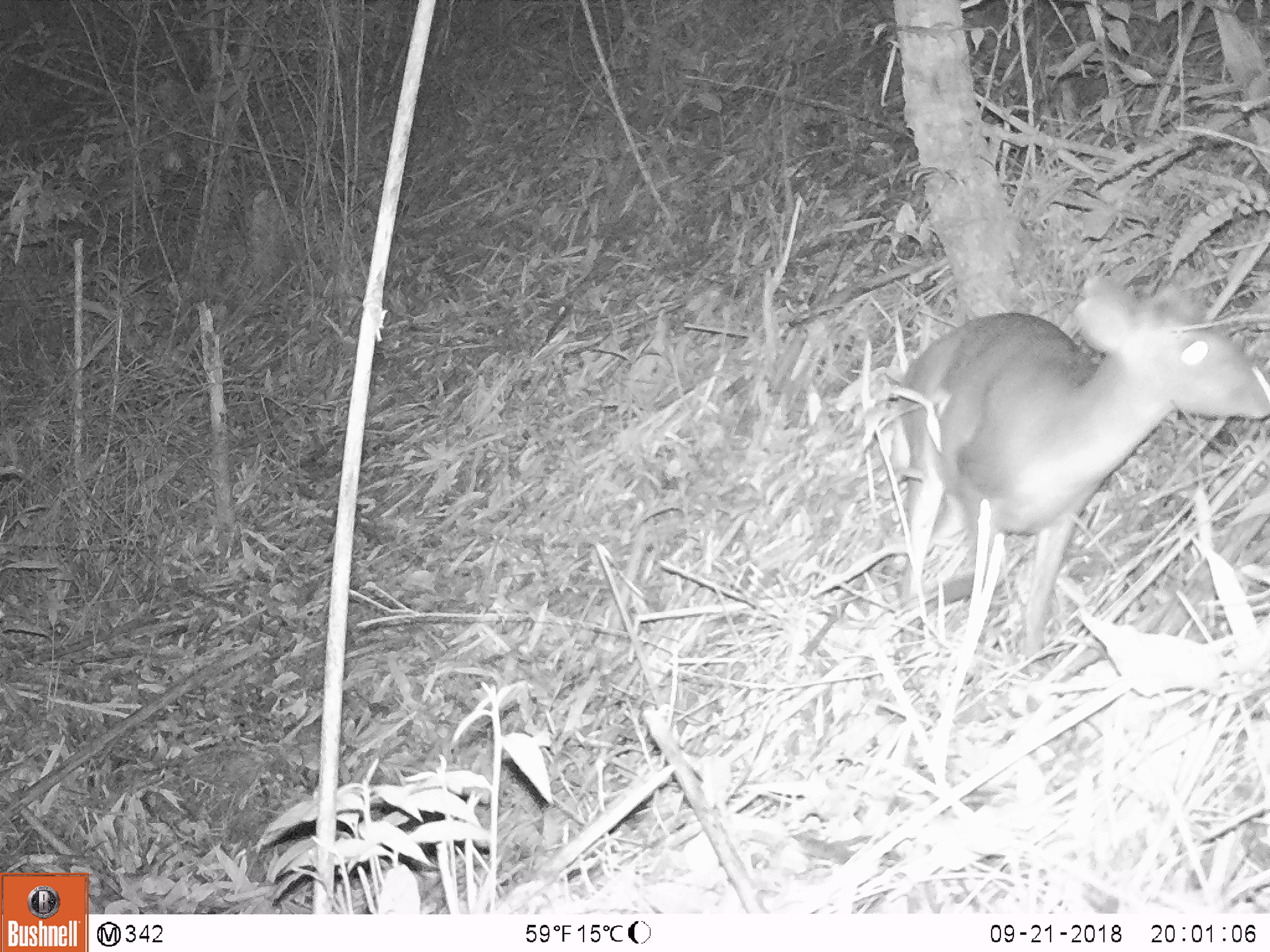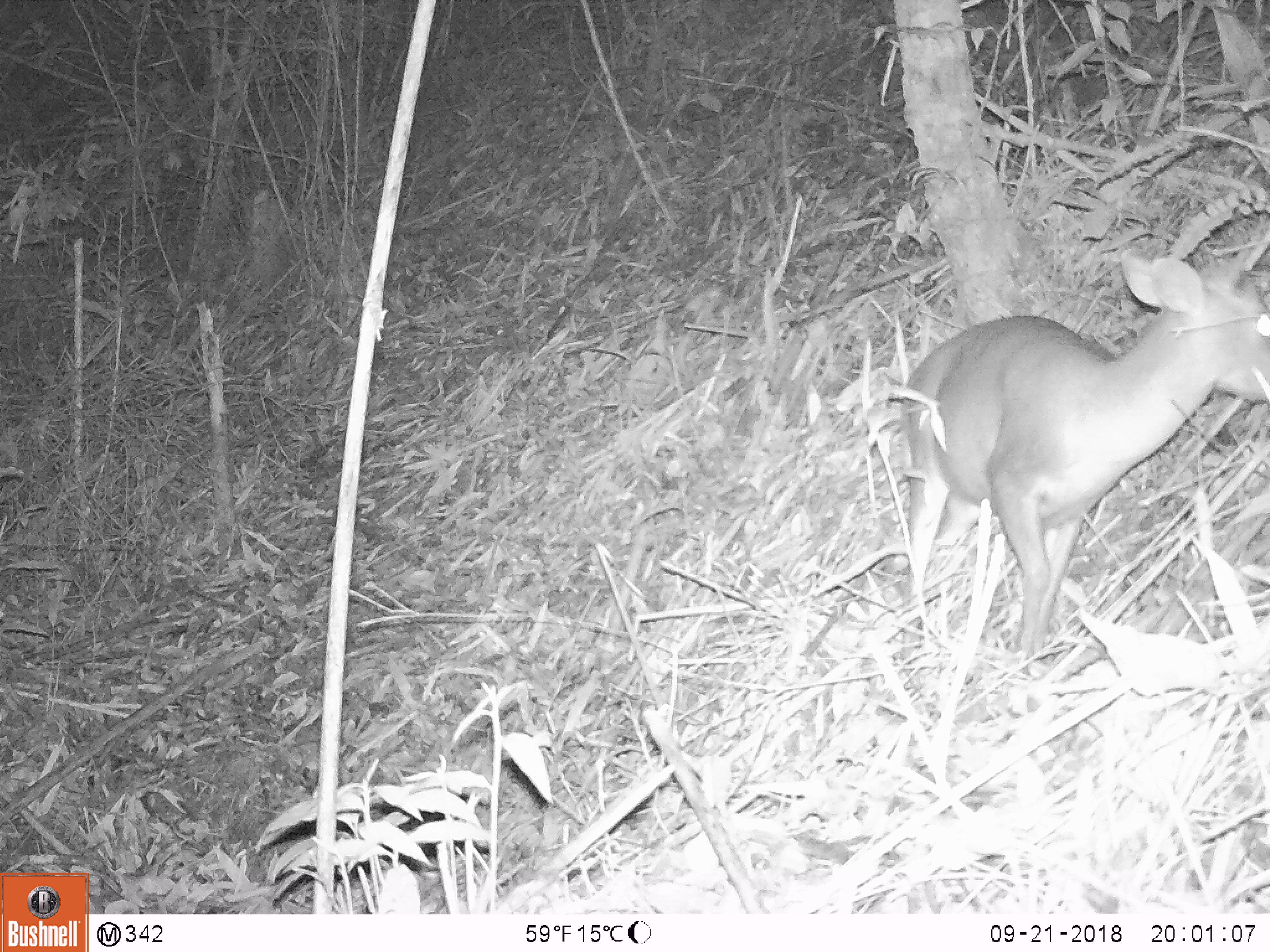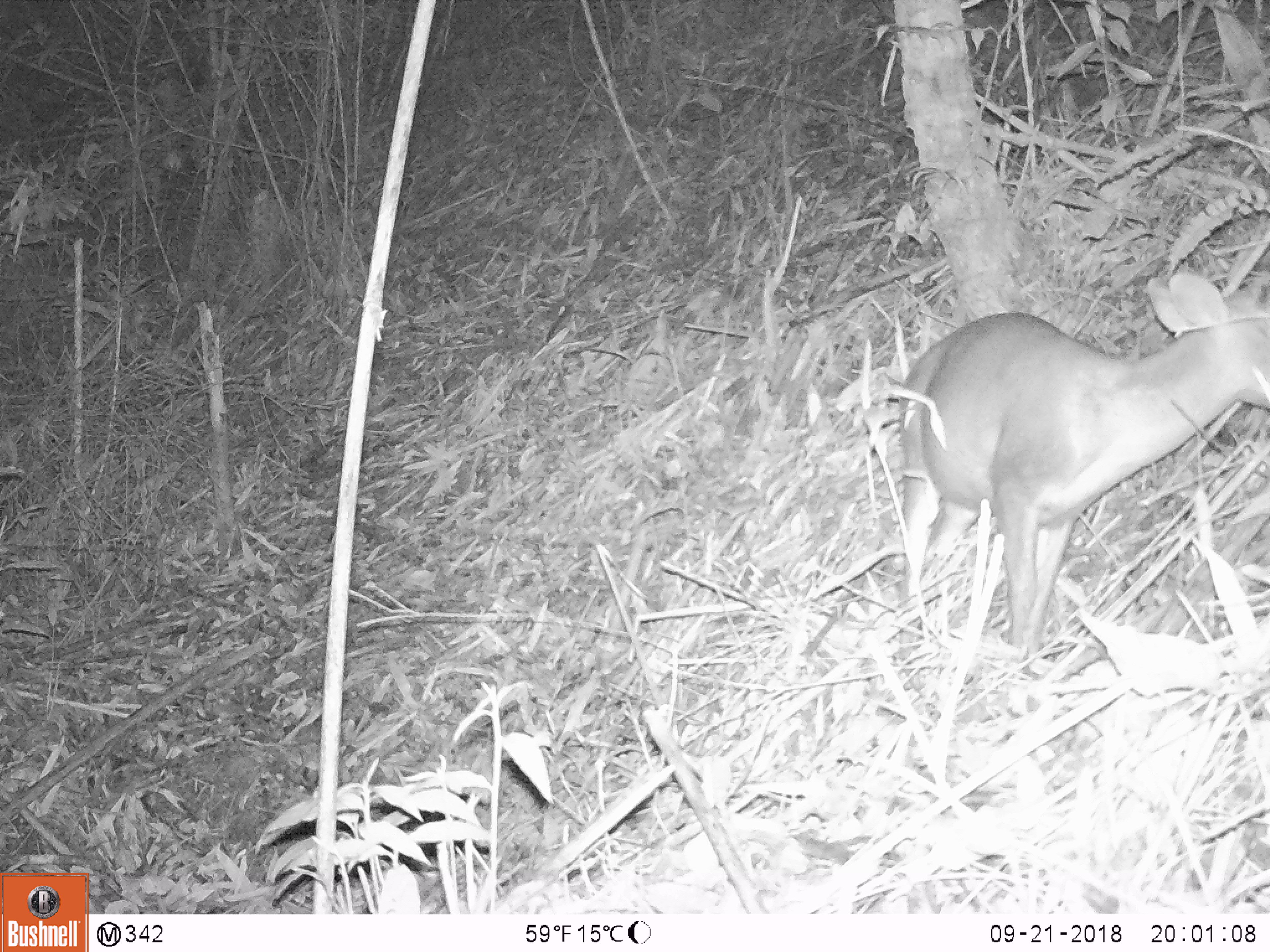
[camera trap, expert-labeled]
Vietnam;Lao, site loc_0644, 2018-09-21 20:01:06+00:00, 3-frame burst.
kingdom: Animalia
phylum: Chordata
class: Mammalia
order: Artiodactyla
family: Cervidae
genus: Muntiacus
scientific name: Muntiacus rooseveltorum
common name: roosevelt's muntjac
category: roosevelts muntjac group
Roosevelts muntjac group (roosevelt's muntjac) (Muntiacus rooseveltorum). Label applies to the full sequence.